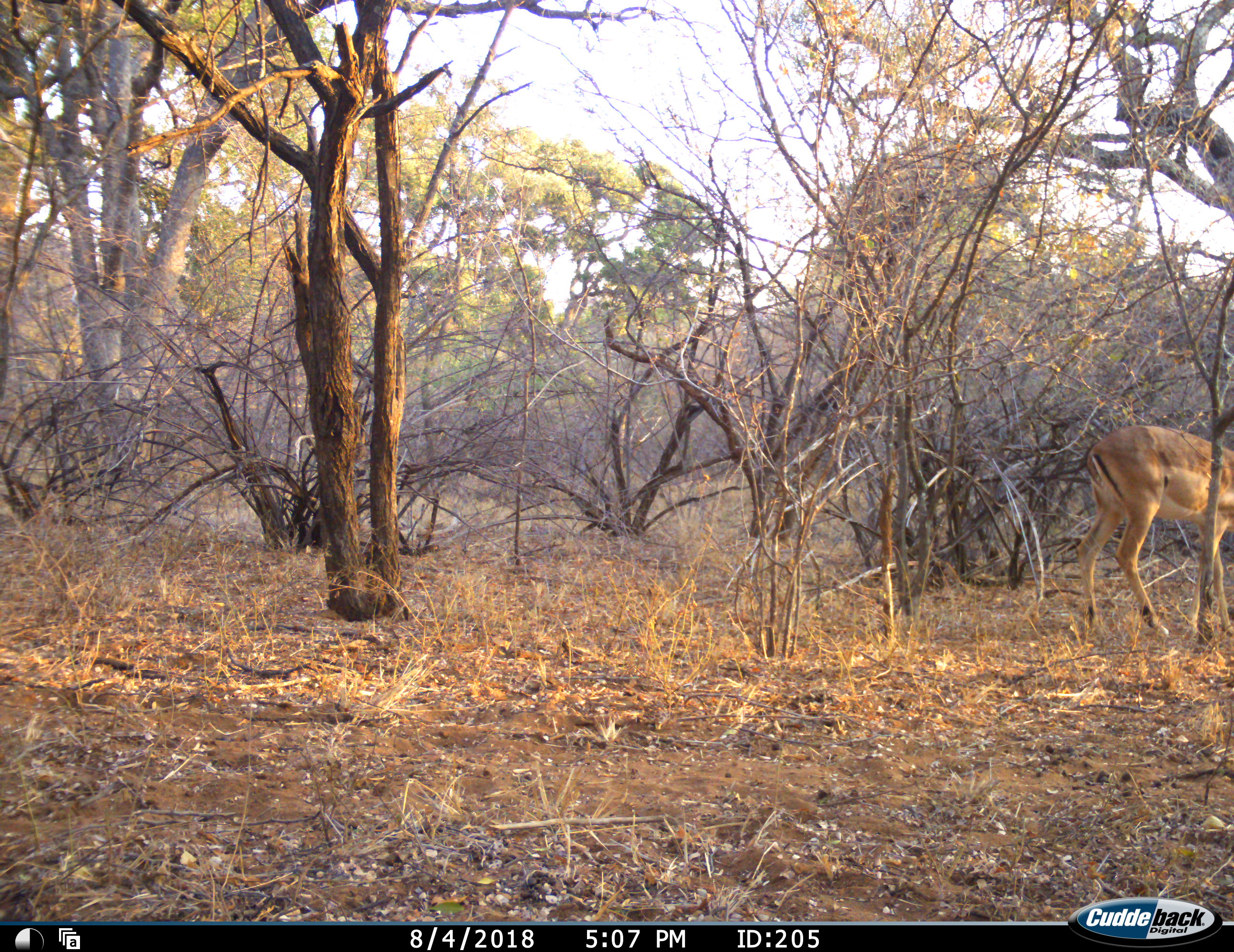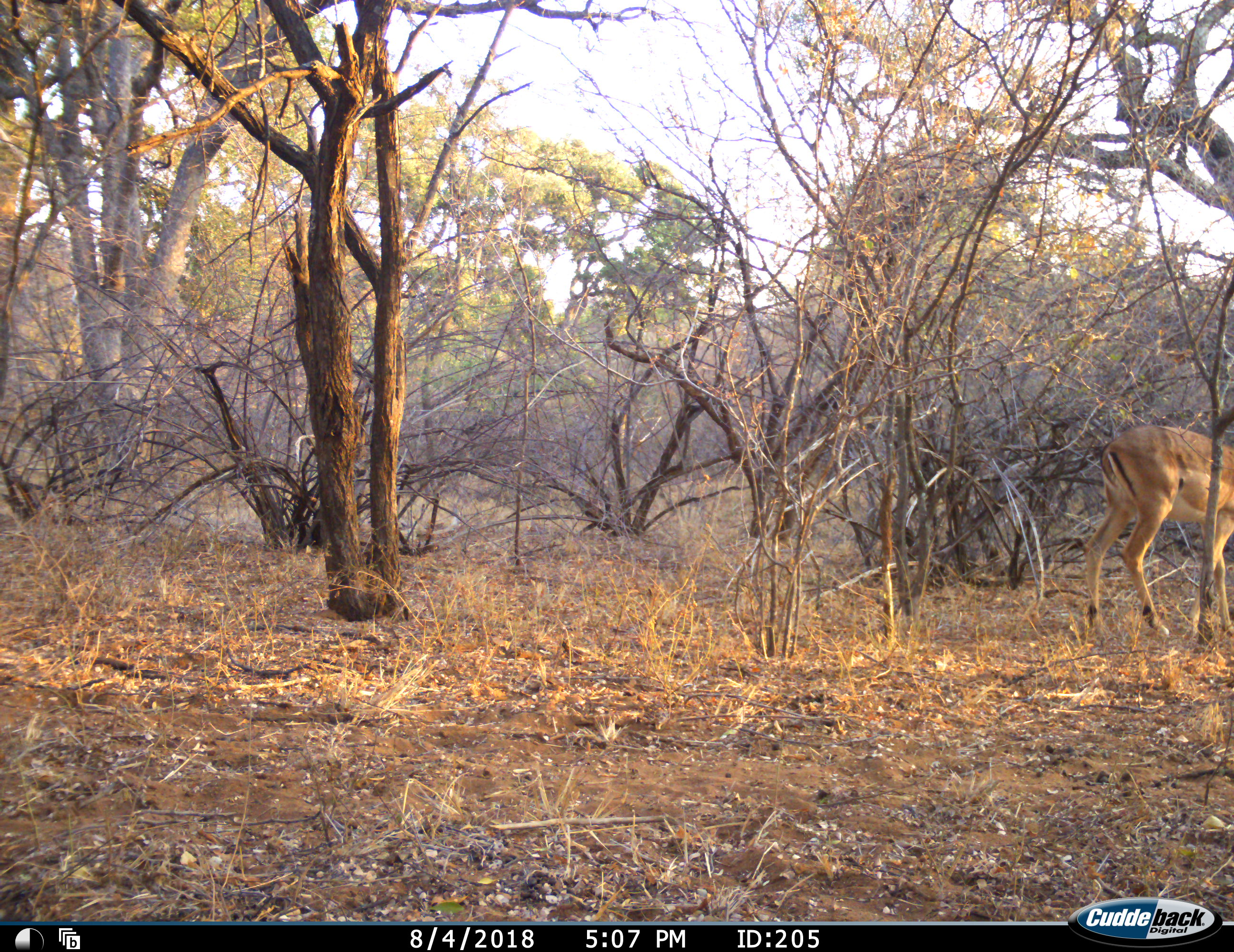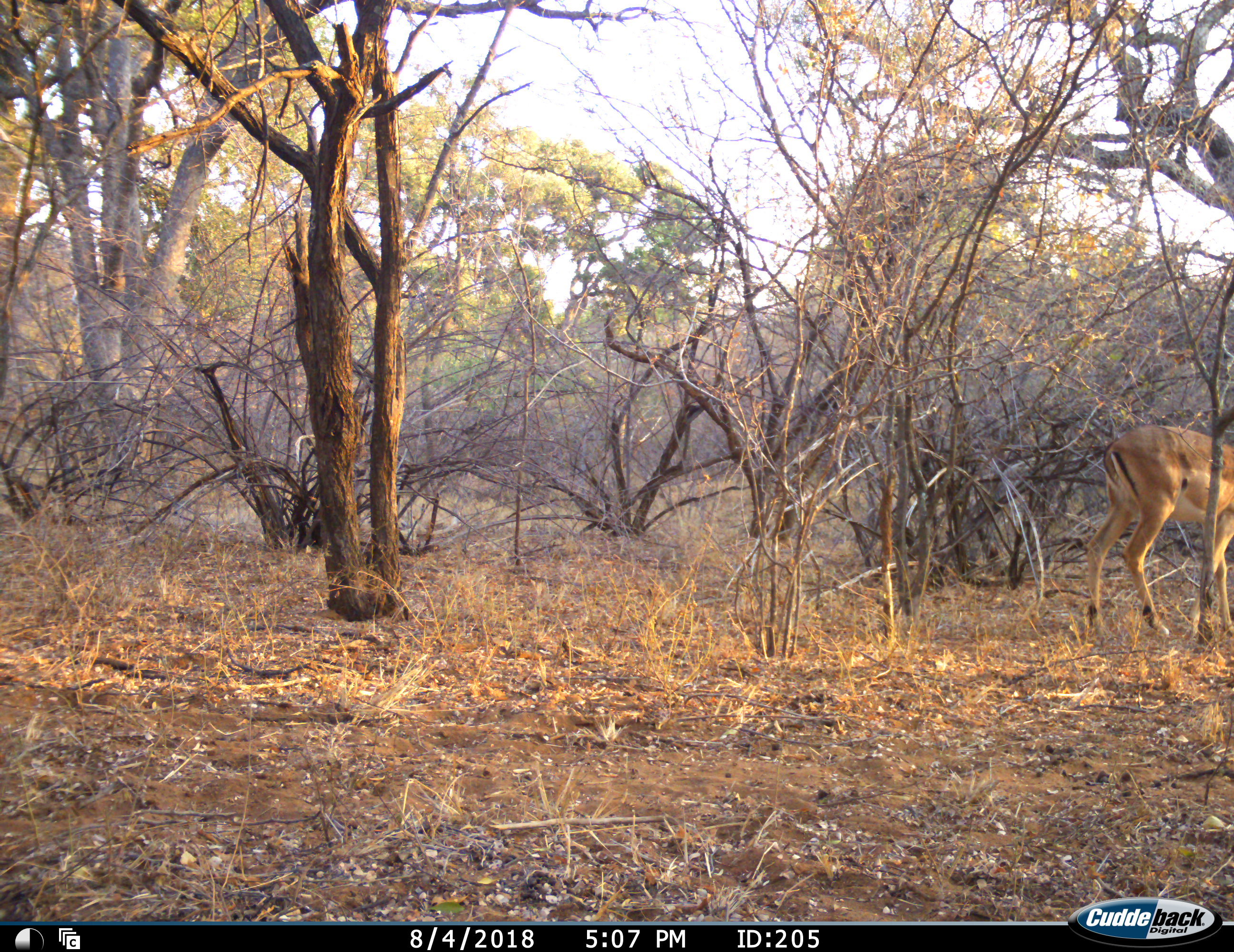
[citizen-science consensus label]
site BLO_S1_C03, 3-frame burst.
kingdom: Animalia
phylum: Chordata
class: Mammalia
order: Artiodactyla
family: Bovidae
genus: Aepyceros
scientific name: Aepyceros melampus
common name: impala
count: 1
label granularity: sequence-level